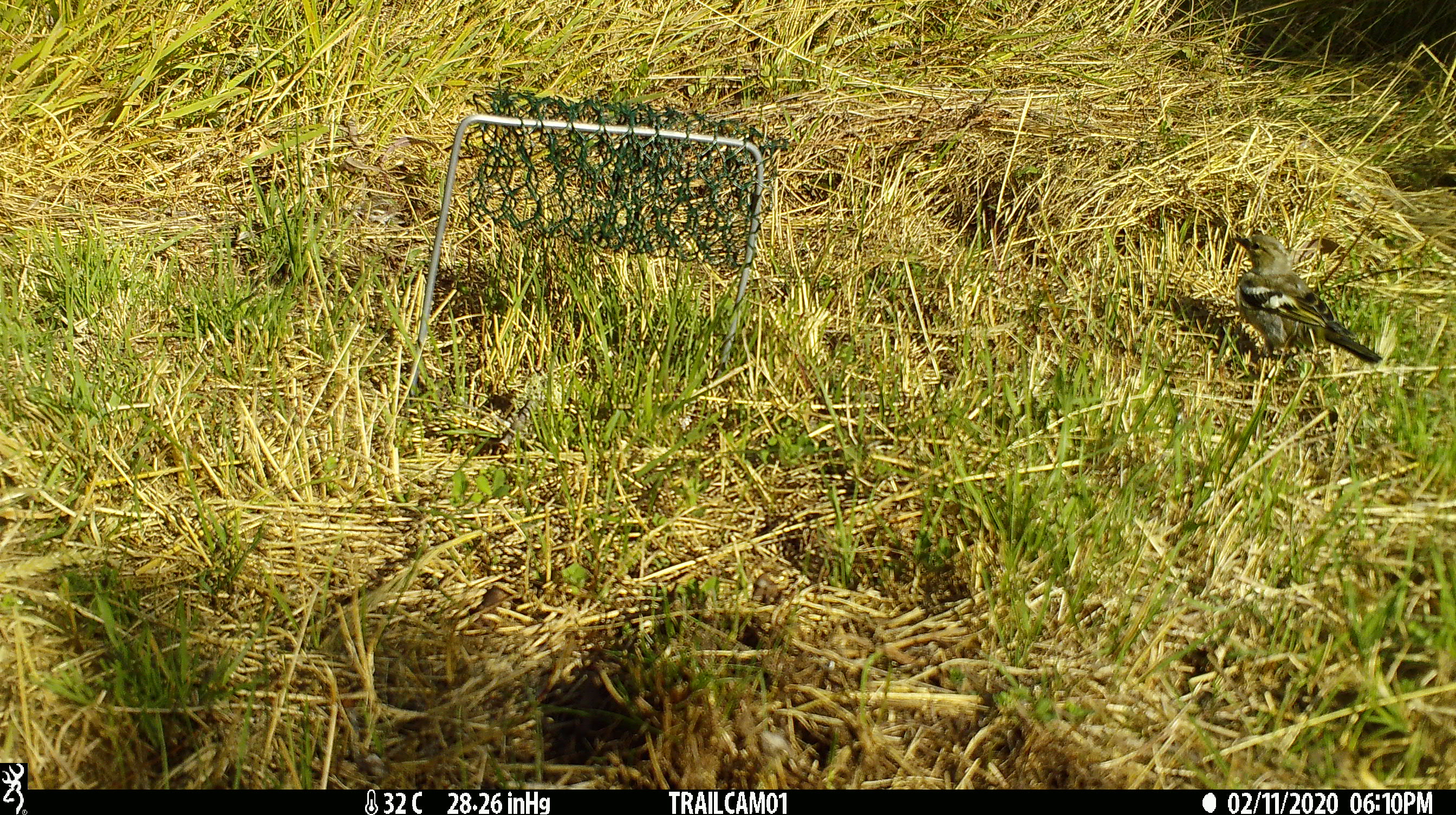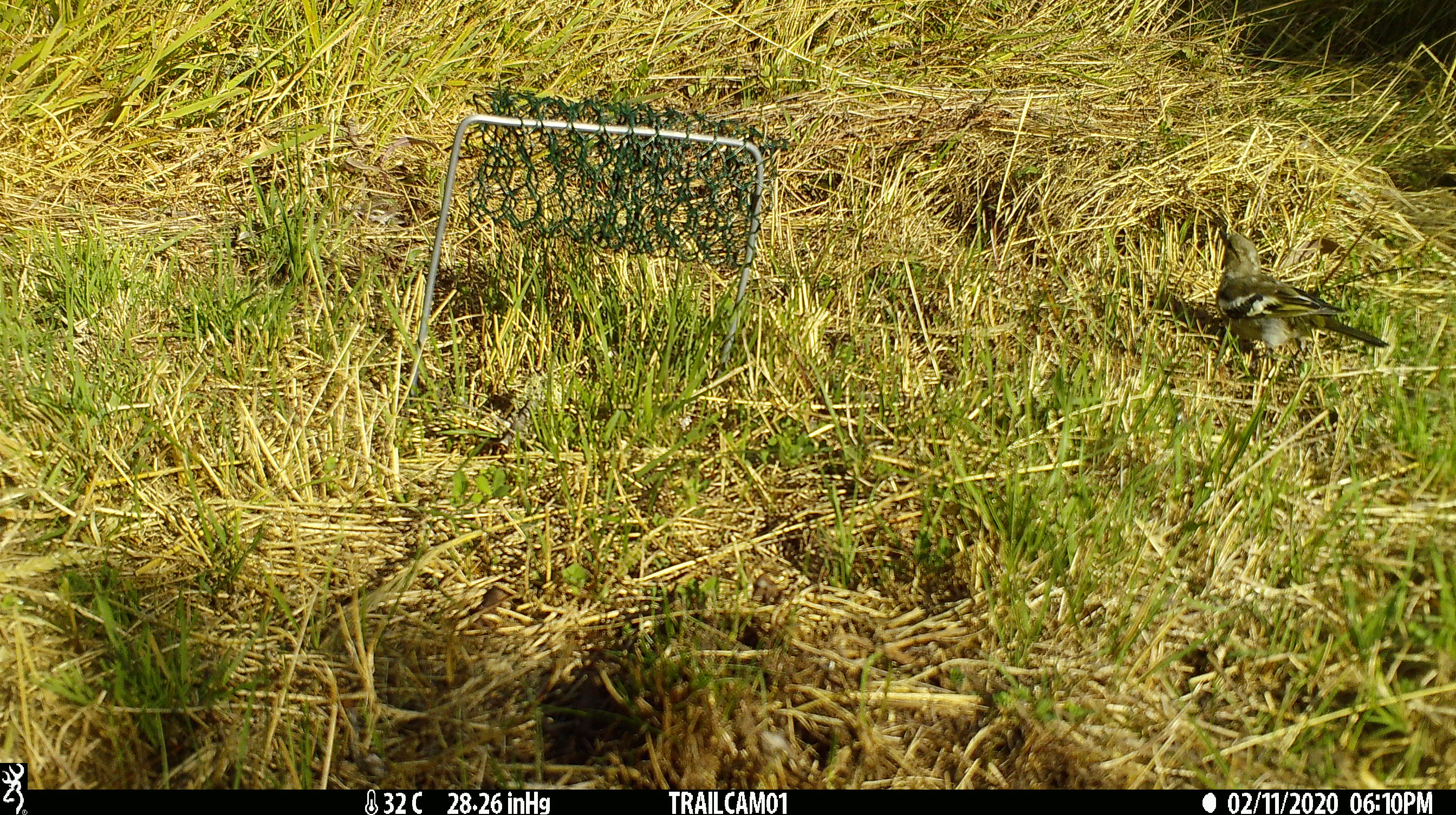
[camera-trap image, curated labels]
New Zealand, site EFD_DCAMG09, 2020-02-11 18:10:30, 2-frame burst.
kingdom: Animalia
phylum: Chordata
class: Aves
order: Passeriformes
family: Fringillidae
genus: Fringilla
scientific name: Fringilla coelebs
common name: common chaffinch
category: chaffinch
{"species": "chaffinch (common chaffinch) (Fringilla coelebs)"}